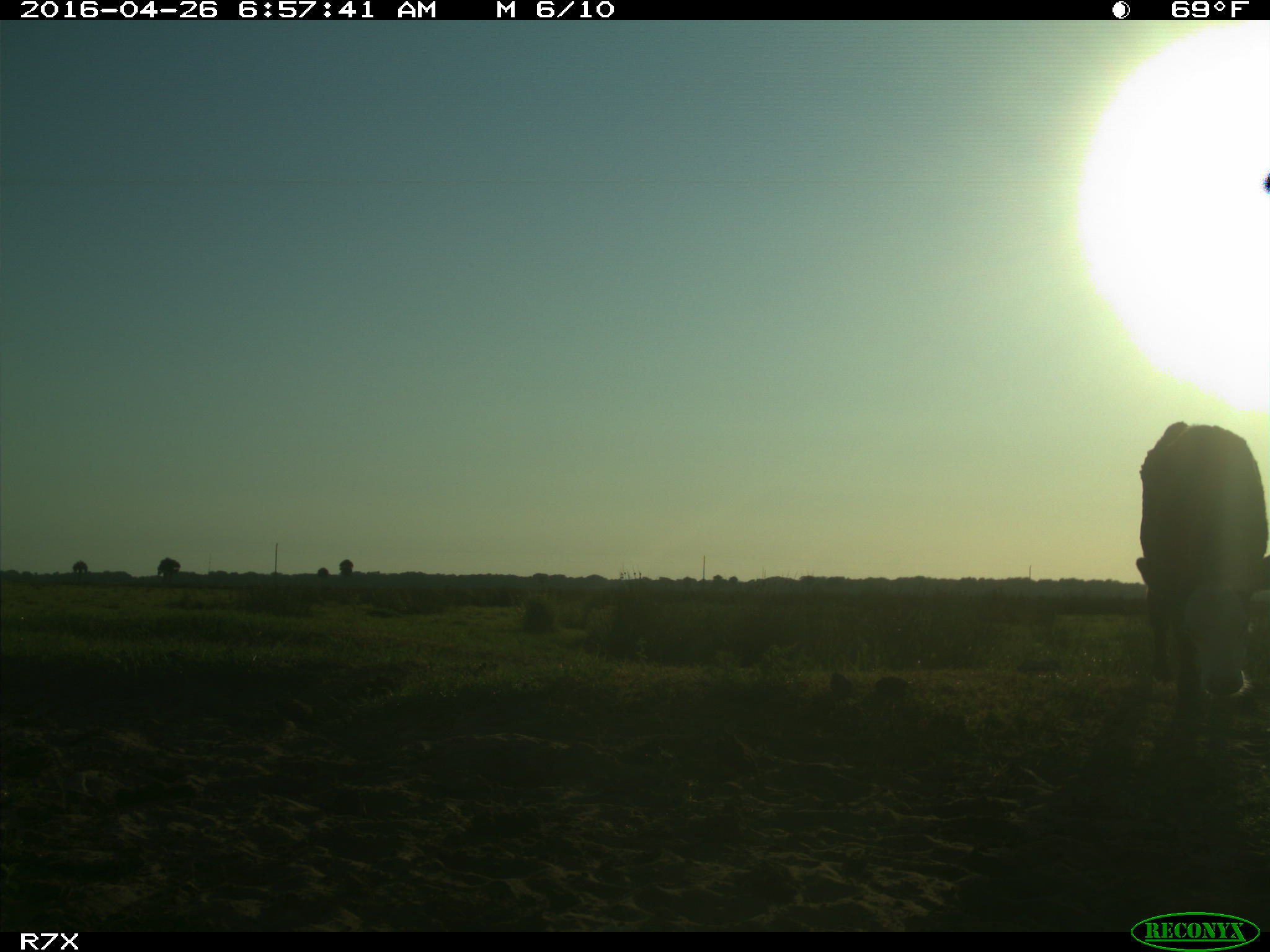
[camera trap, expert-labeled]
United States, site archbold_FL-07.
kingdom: Animalia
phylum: Chordata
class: Mammalia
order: Artiodactyla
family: Bovidae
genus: Bos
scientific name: Bos taurus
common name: domestic cow